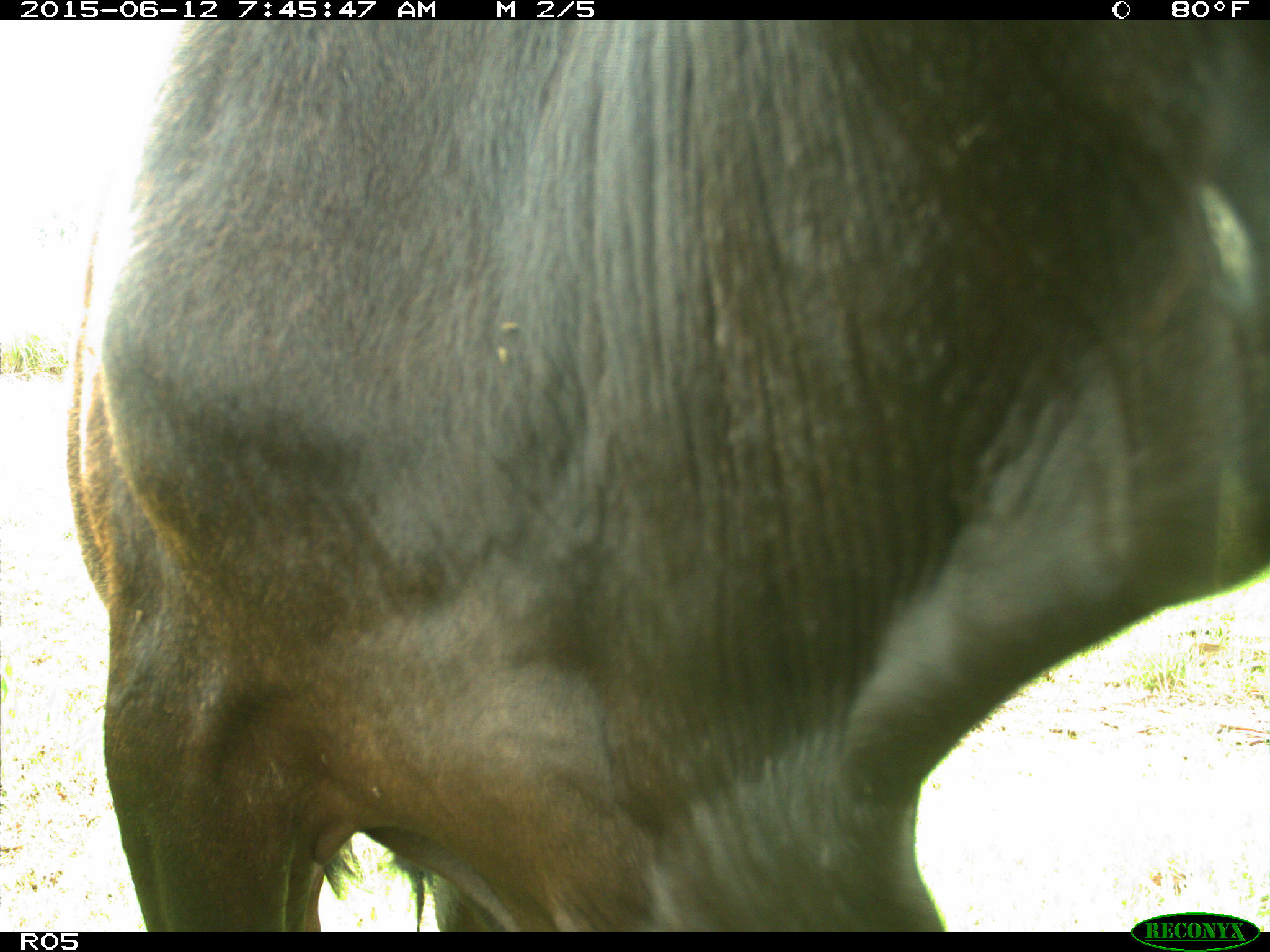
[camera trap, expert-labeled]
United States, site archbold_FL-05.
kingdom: Animalia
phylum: Chordata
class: Mammalia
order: Artiodactyla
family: Bovidae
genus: Bos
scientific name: Bos taurus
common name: domestic cow